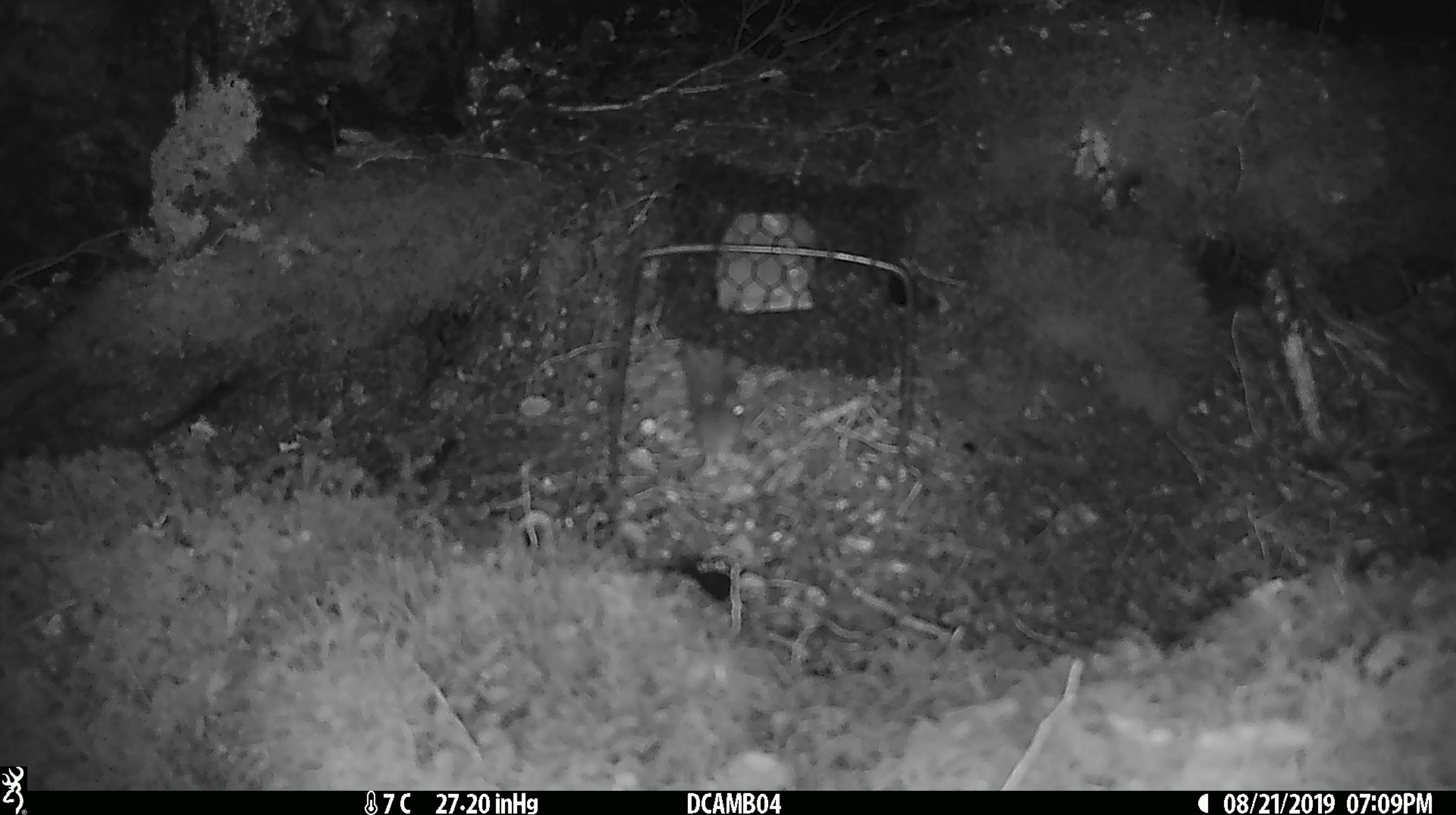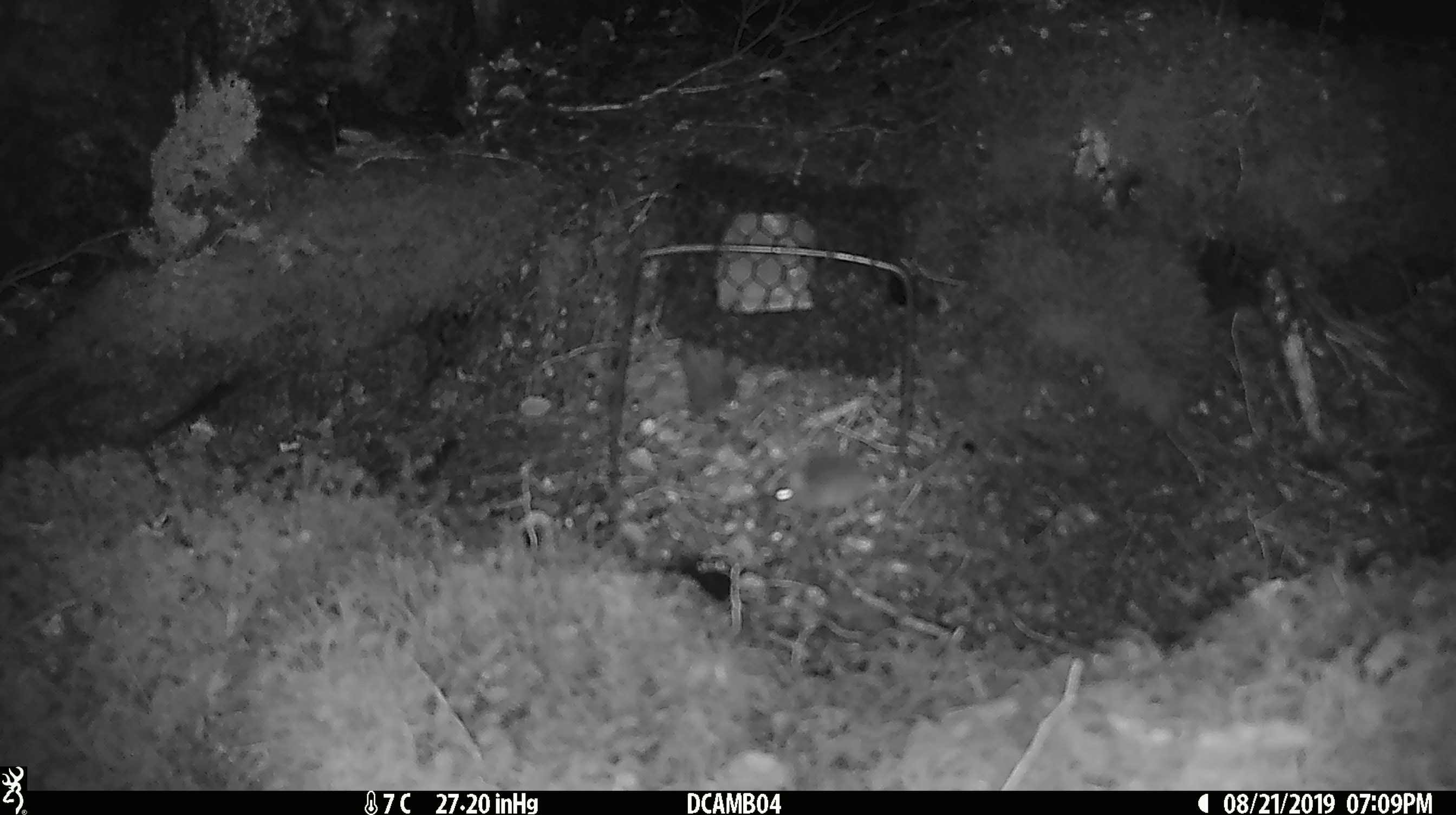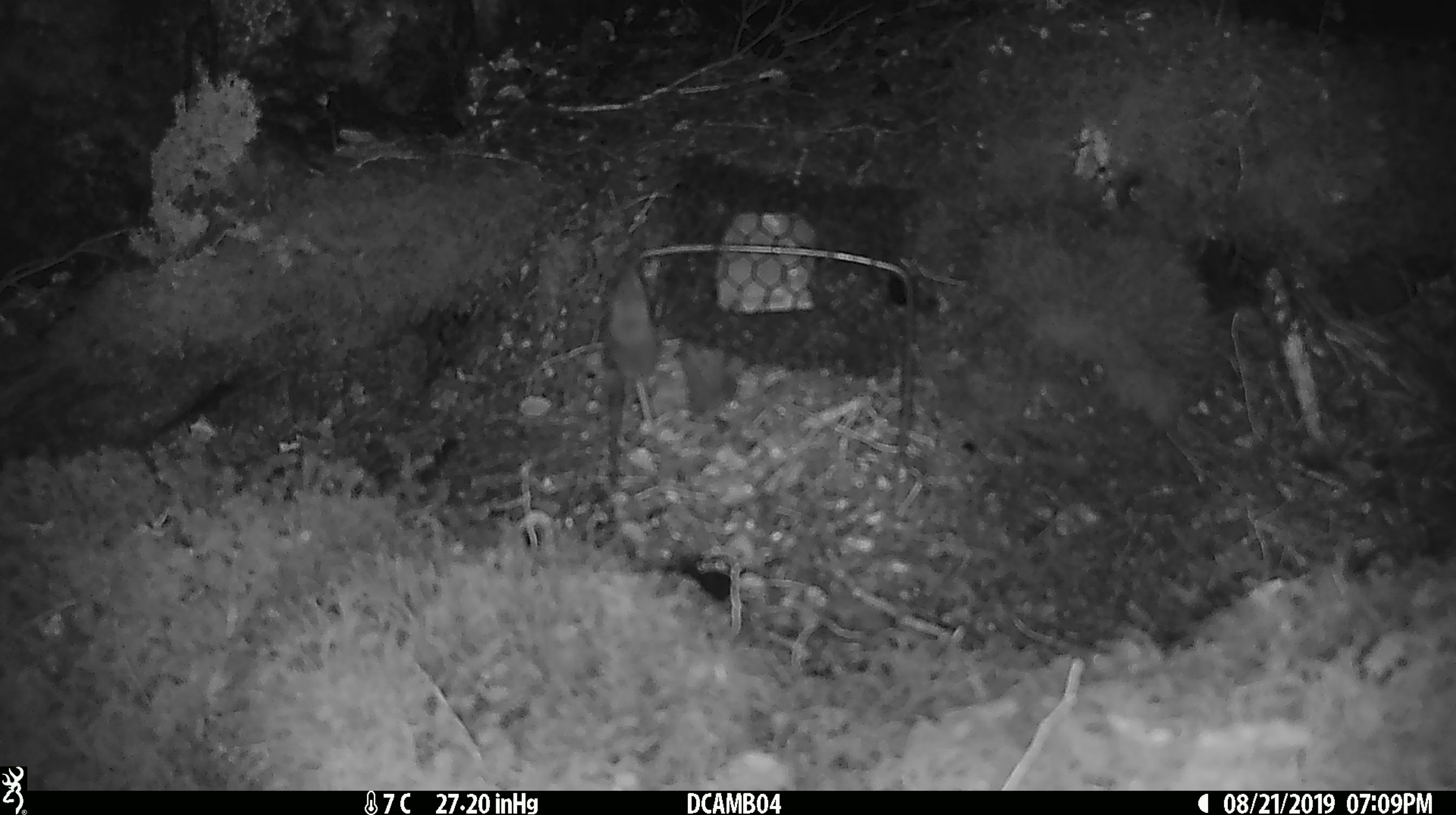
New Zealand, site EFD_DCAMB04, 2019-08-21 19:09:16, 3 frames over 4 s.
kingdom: Animalia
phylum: Chordata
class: Mammalia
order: Rodentia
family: Muridae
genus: Mus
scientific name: Mus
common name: mouse